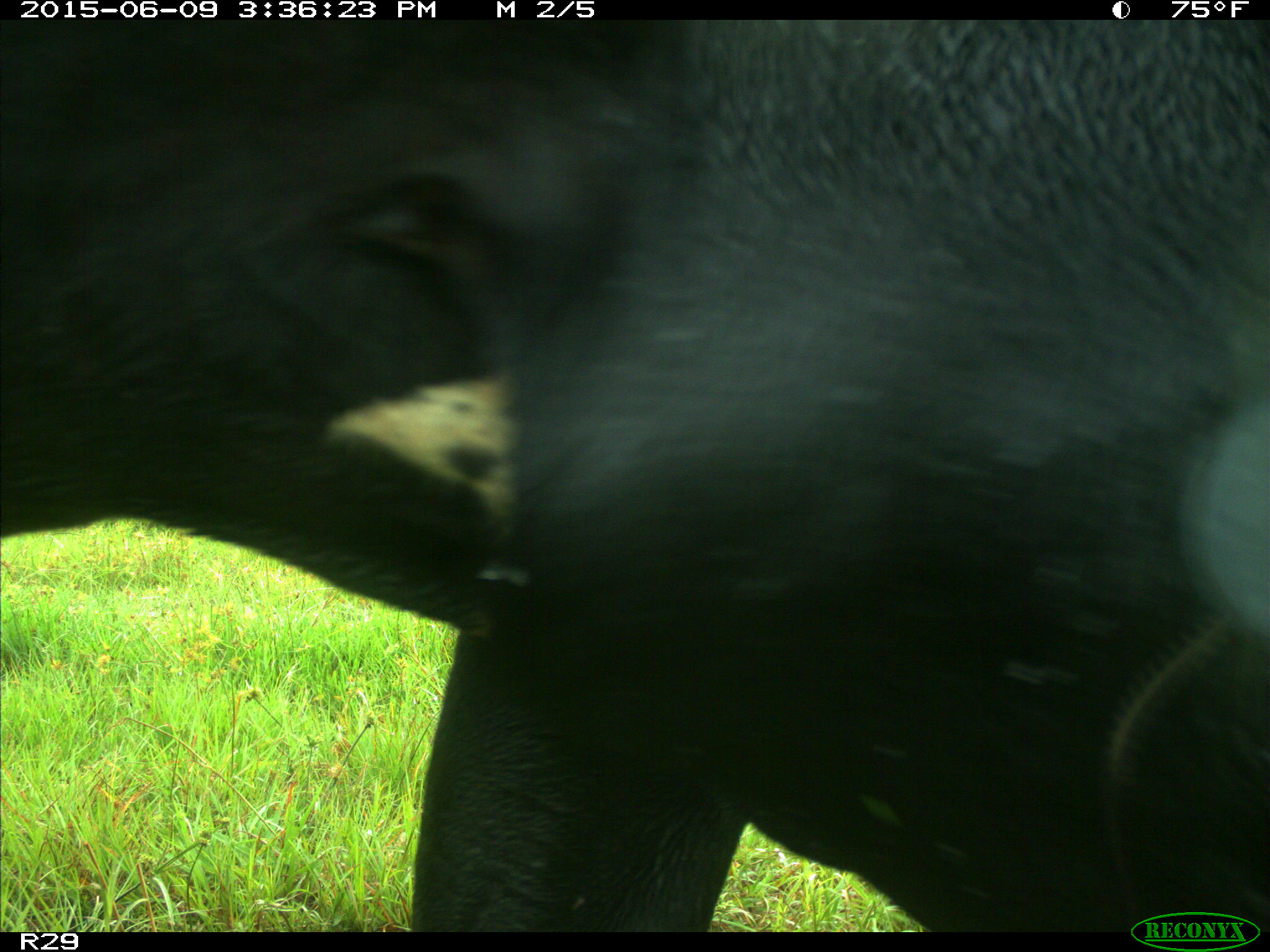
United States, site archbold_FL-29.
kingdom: Animalia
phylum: Chordata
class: Mammalia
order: Artiodactyla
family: Bovidae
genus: Bos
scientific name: Bos taurus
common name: domestic cow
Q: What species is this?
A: Bos taurus (domestic cow).